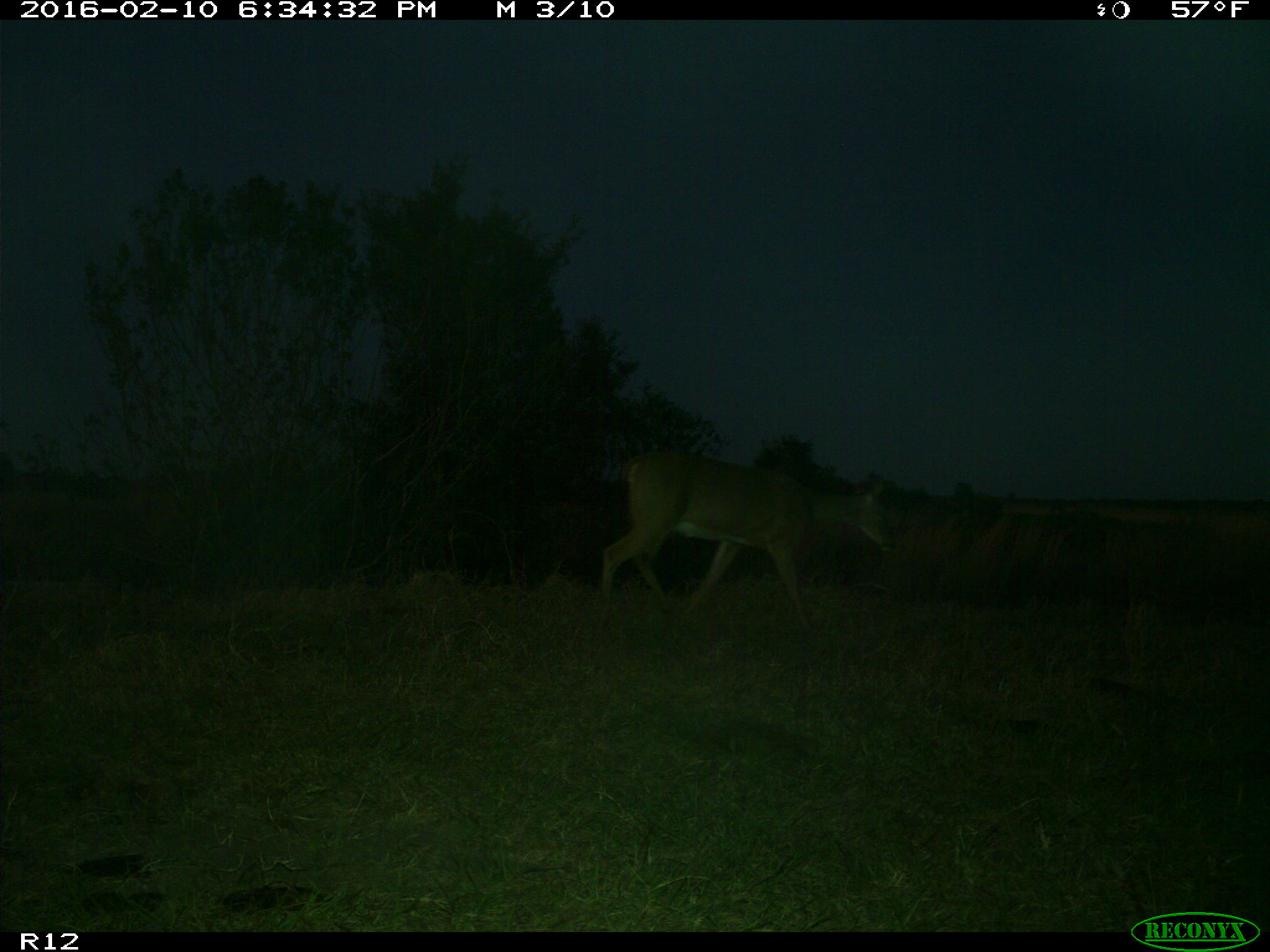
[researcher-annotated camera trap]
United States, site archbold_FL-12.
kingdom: Animalia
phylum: Chordata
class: Mammalia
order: Artiodactyla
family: Cervidae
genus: Odocoileus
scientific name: Odocoileus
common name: deer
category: unidentified deer